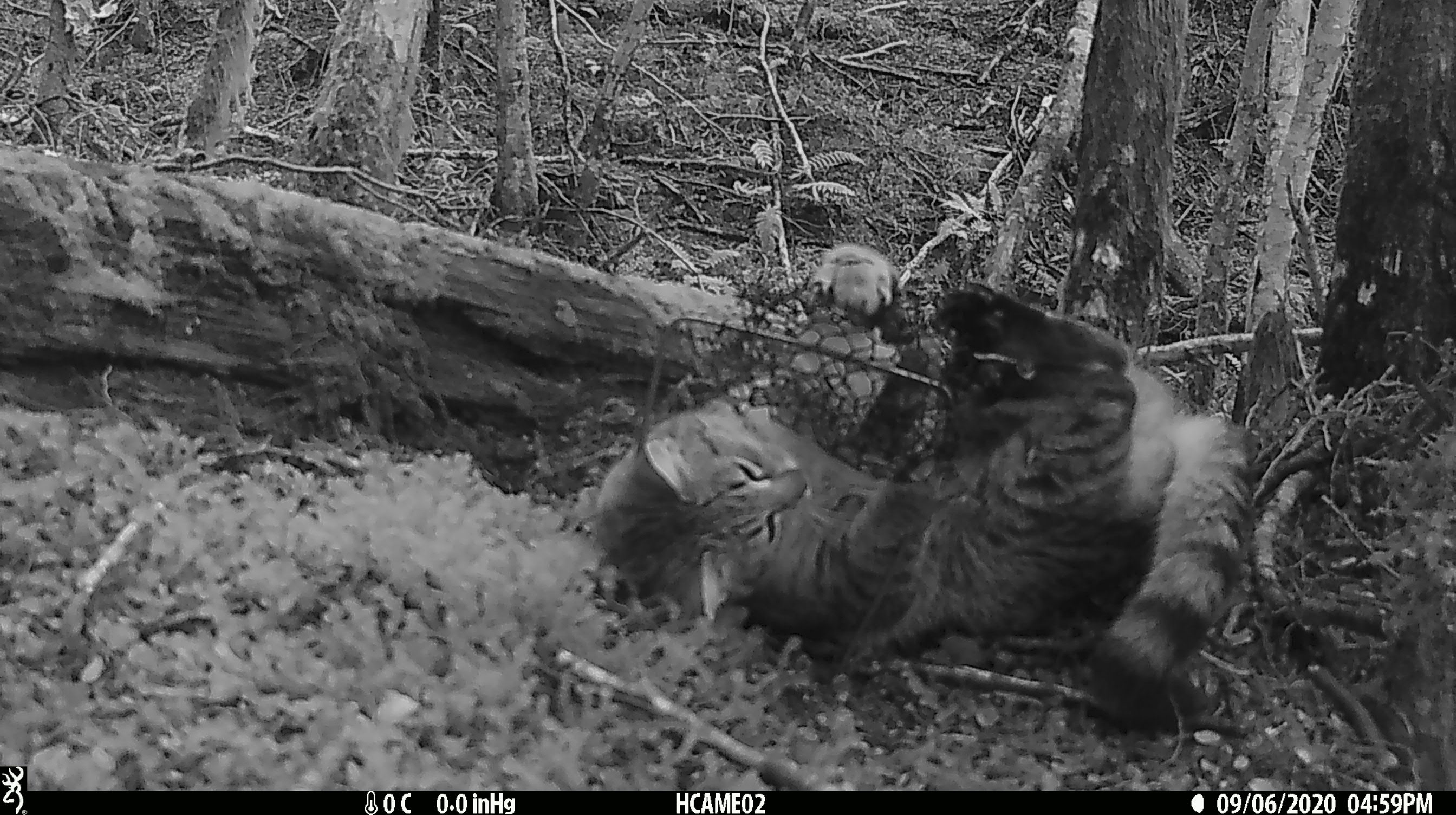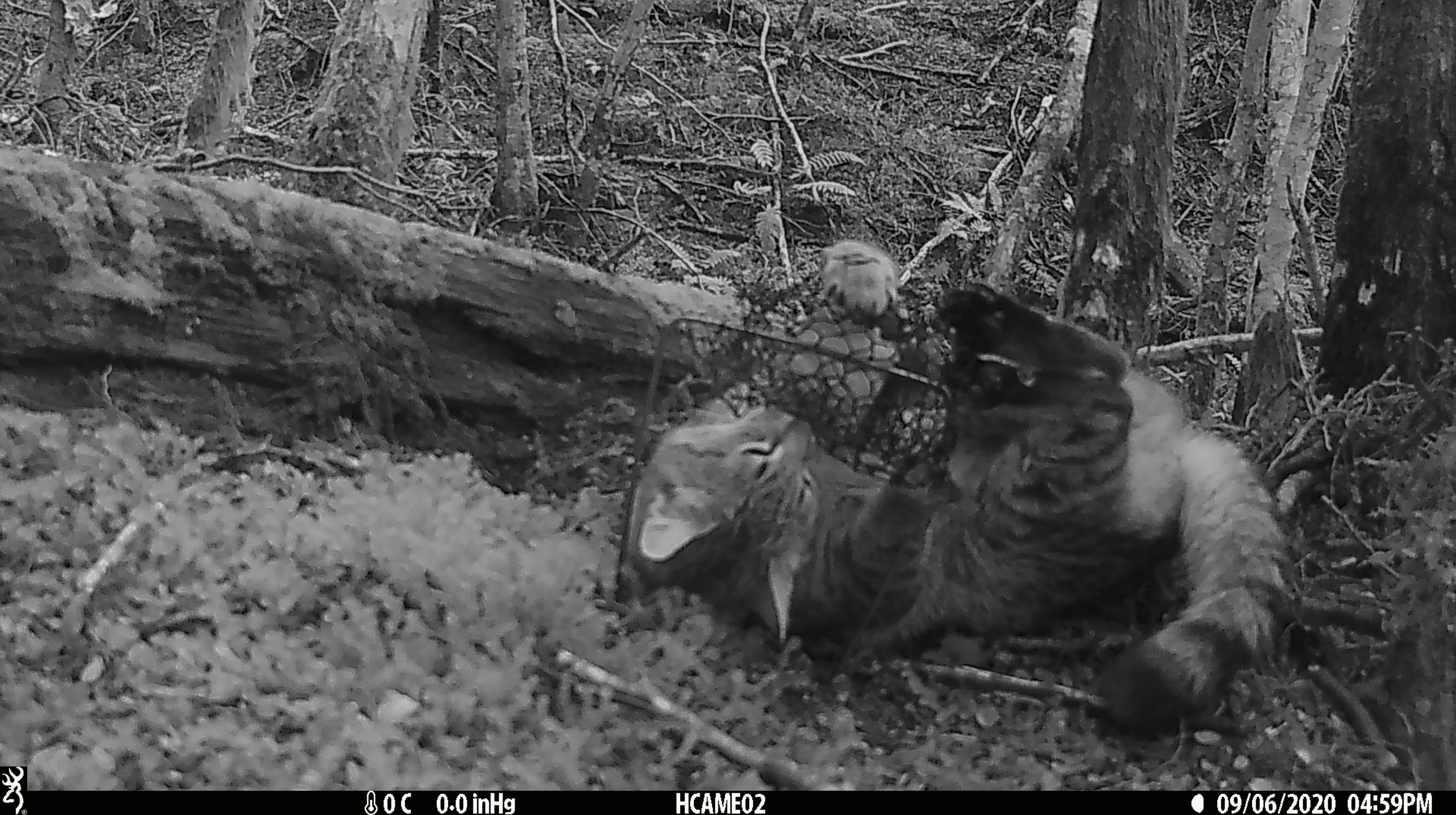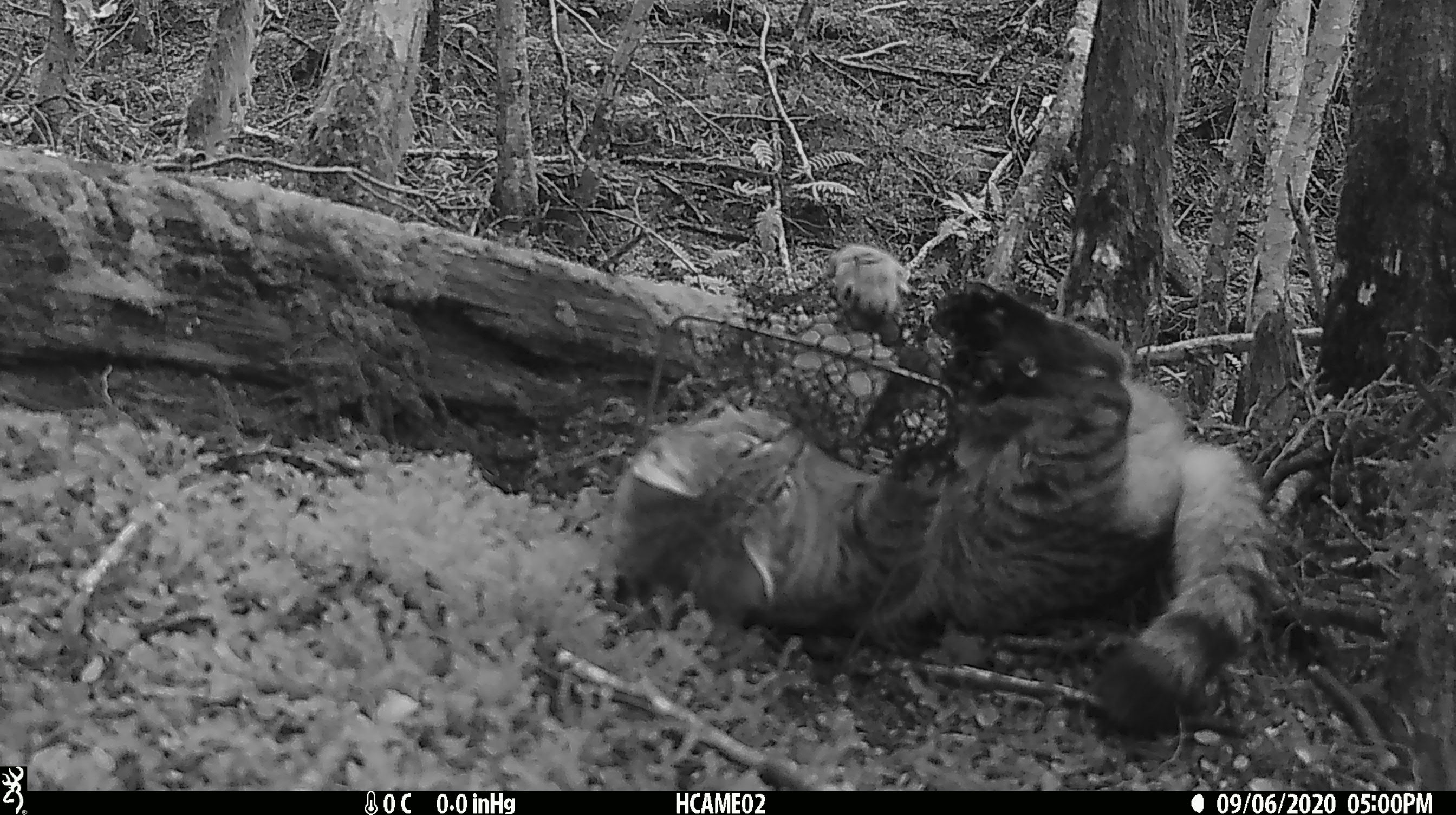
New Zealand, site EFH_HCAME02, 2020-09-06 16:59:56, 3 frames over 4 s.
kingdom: Animalia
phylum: Chordata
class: Mammalia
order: Carnivora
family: Felidae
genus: Felis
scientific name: Felis catus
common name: domestic cat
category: cat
Cat (domestic cat) (Felis catus).